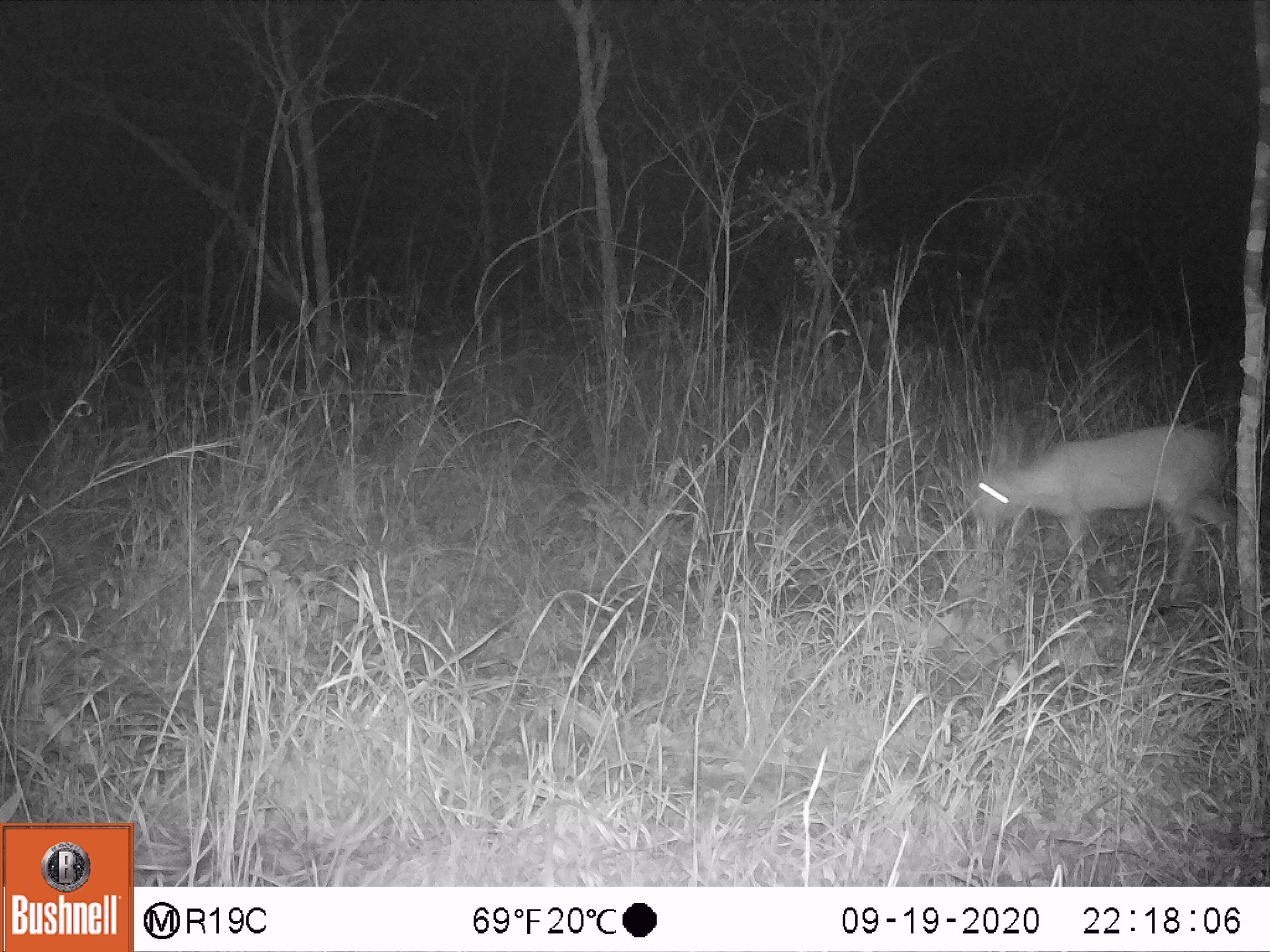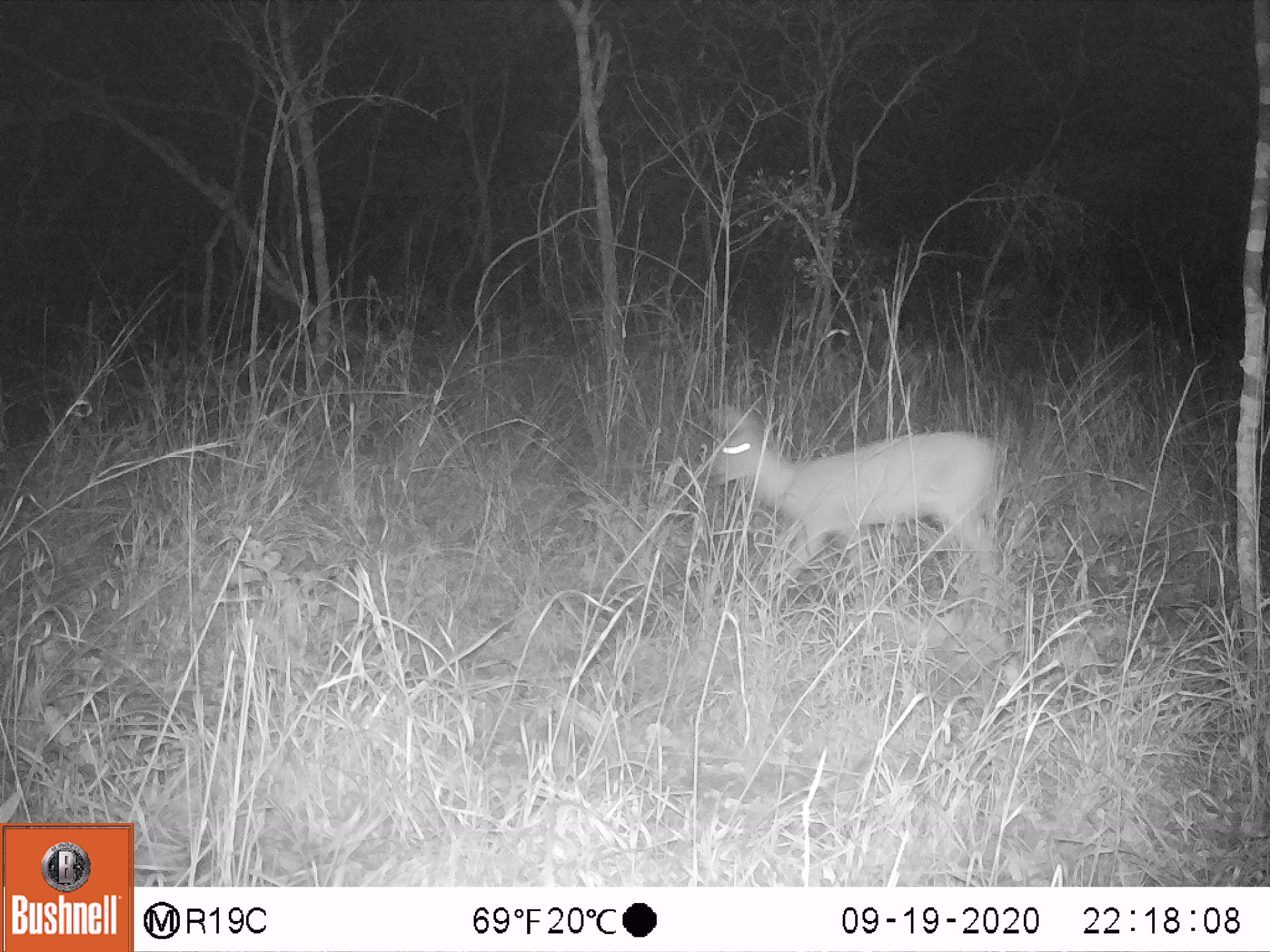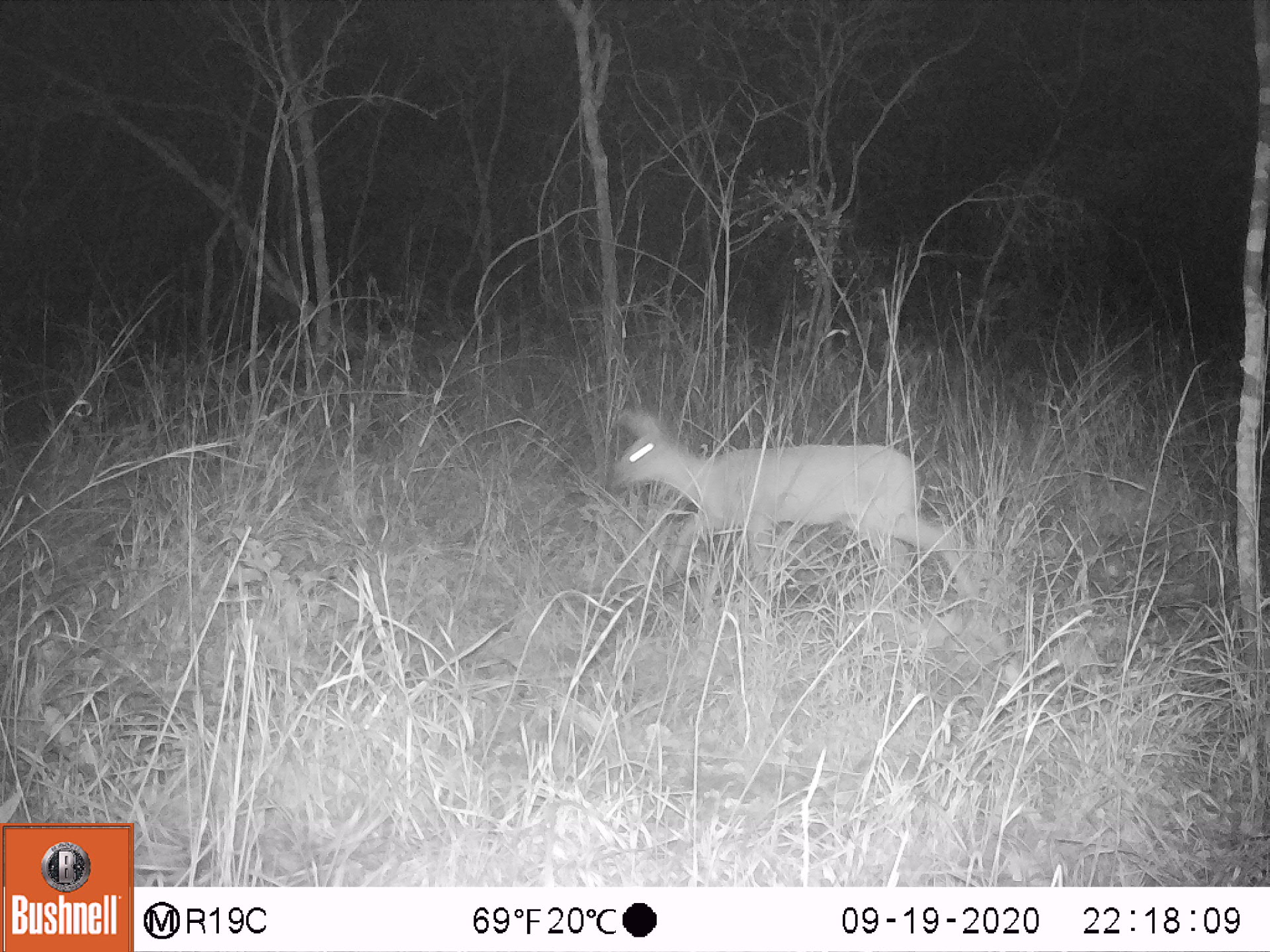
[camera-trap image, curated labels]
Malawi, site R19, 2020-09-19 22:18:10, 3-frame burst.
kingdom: Animalia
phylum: Chordata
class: Mammalia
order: Artiodactyla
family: Bovidae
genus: Sylvicapra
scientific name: Sylvicapra grimmia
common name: common duiker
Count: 1.